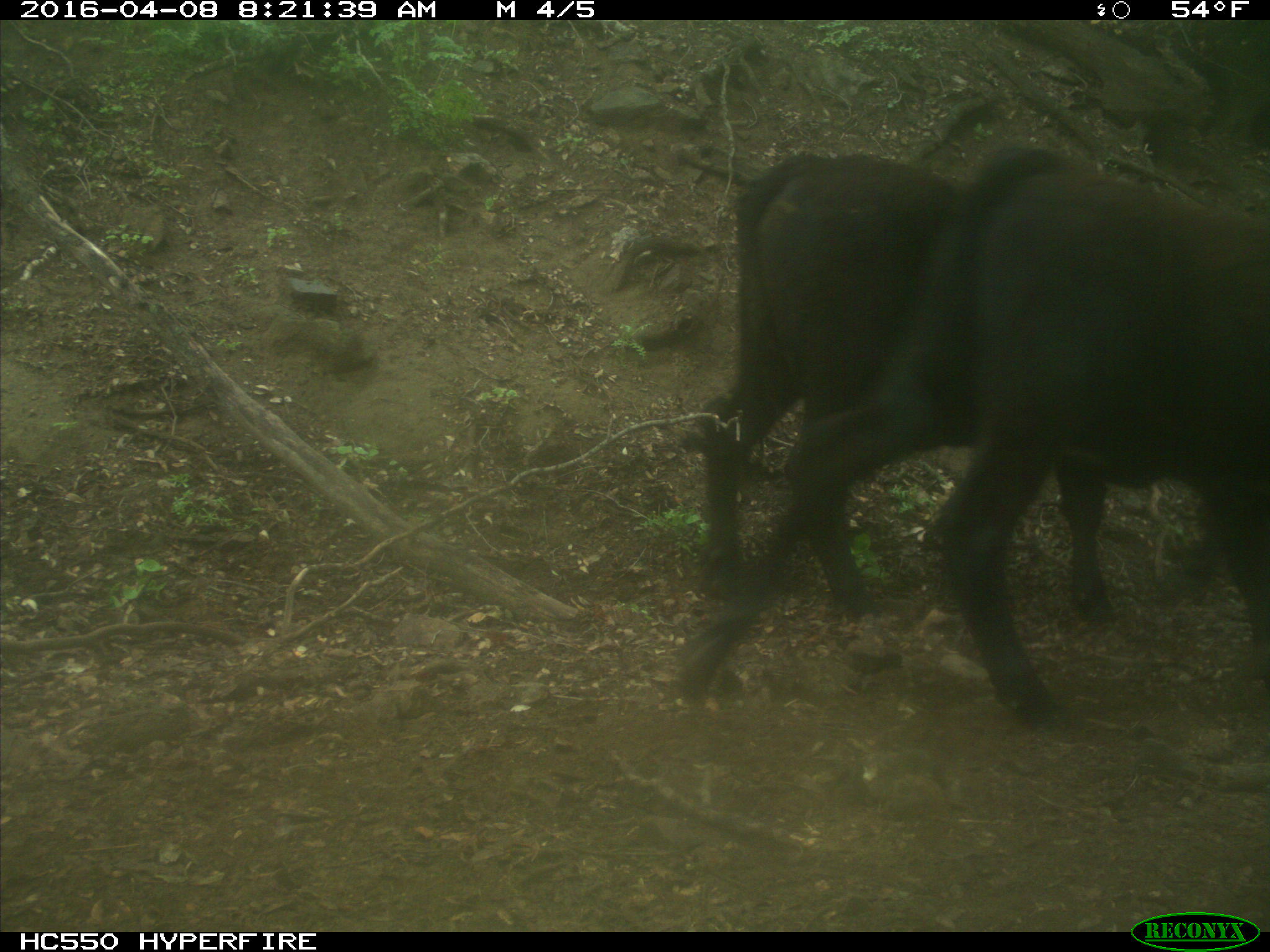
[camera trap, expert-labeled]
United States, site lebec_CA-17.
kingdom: Animalia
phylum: Chordata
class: Mammalia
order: Artiodactyla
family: Bovidae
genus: Bos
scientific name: Bos taurus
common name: domestic cow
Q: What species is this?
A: Bos taurus (domestic cow).